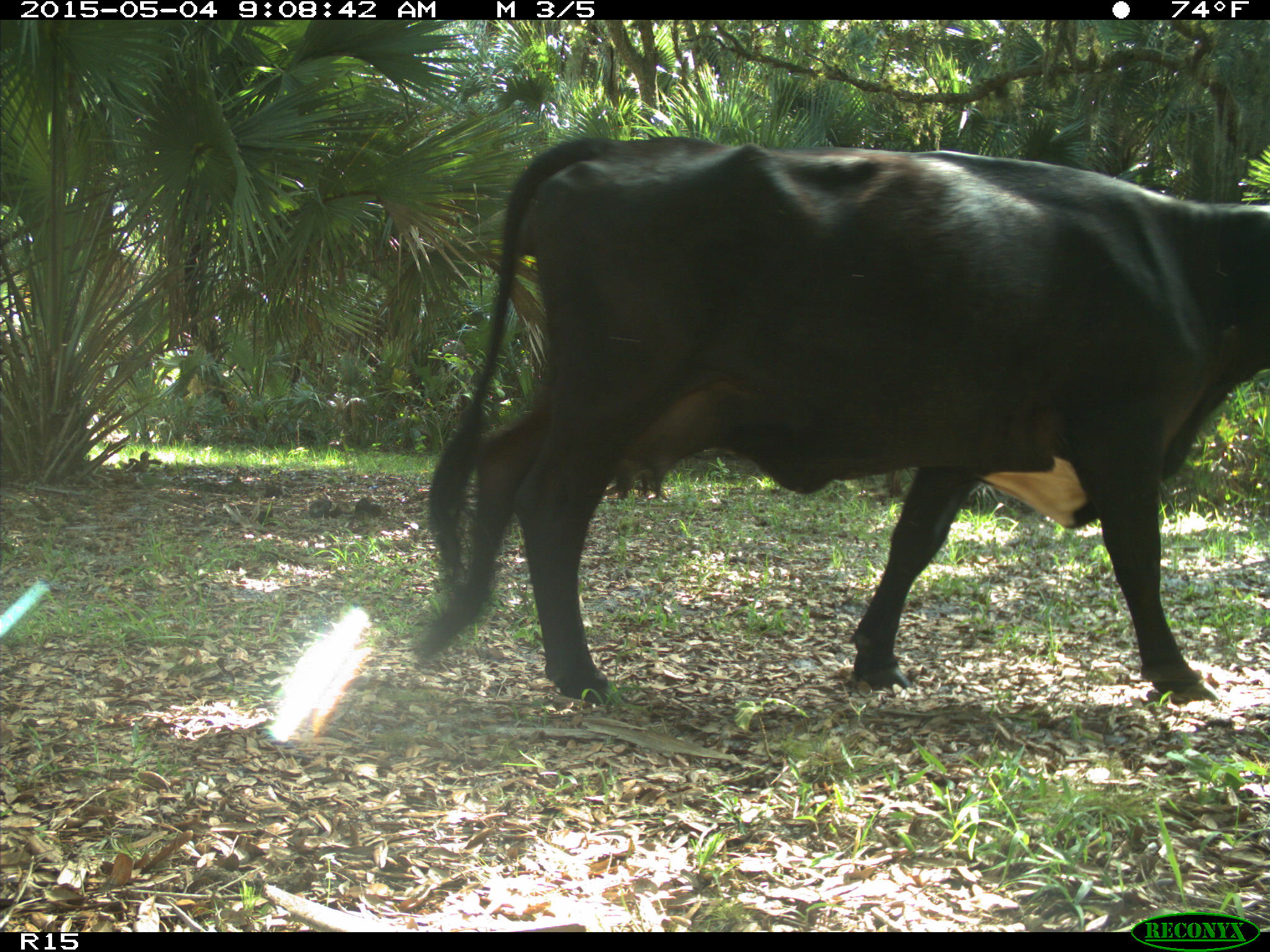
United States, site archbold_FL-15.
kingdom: Animalia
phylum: Chordata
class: Mammalia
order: Artiodactyla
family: Bovidae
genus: Bos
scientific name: Bos taurus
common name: domestic cow